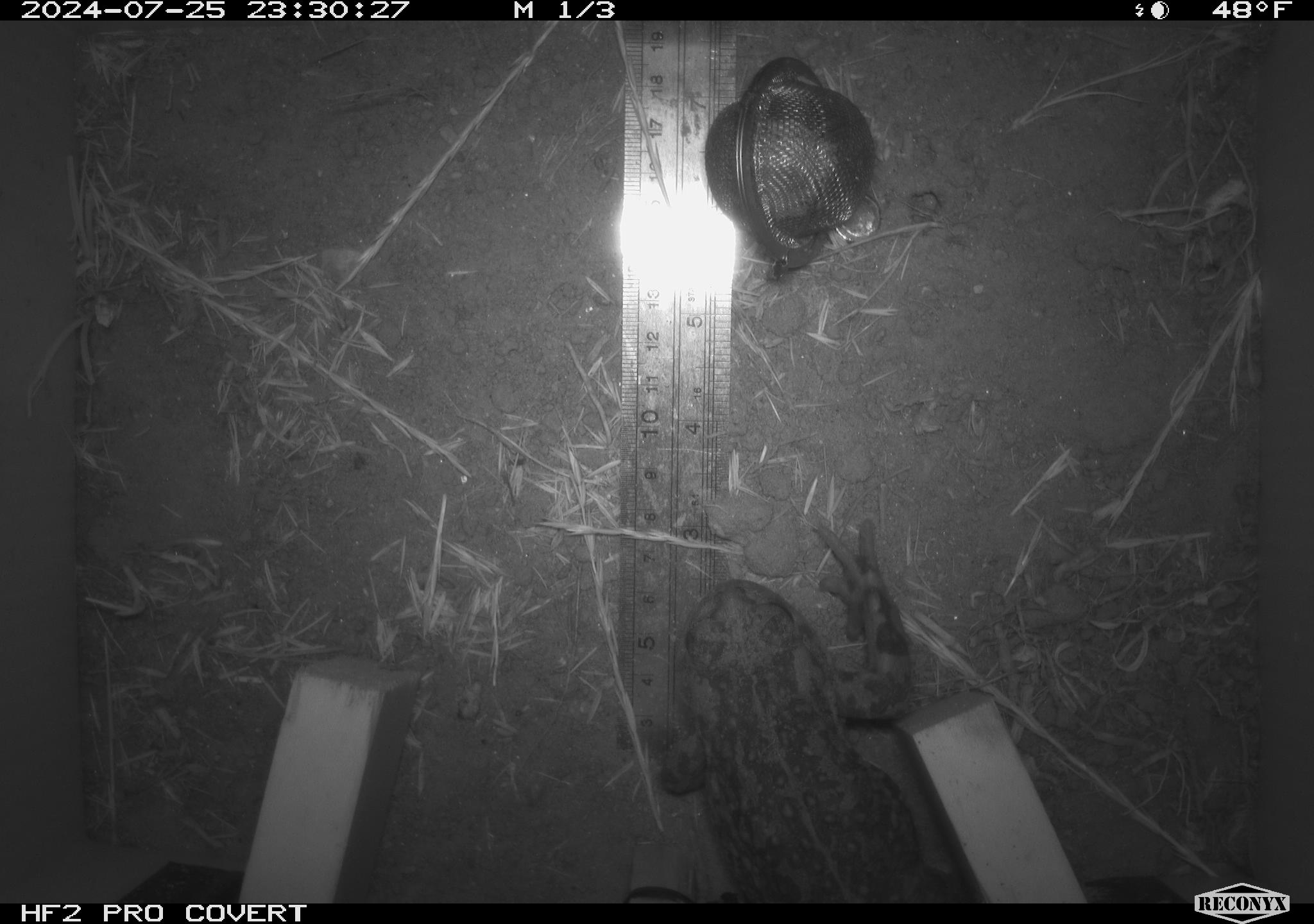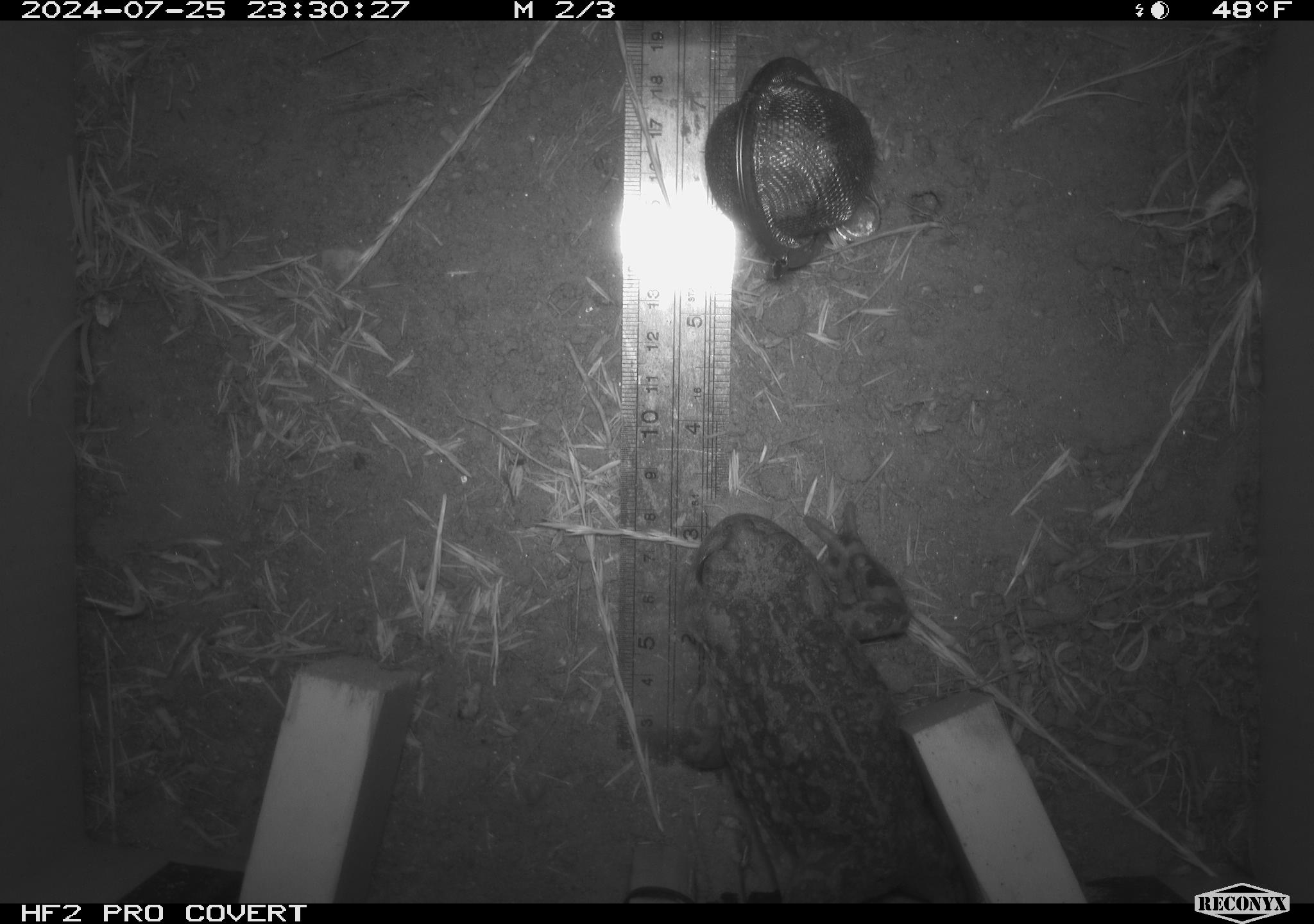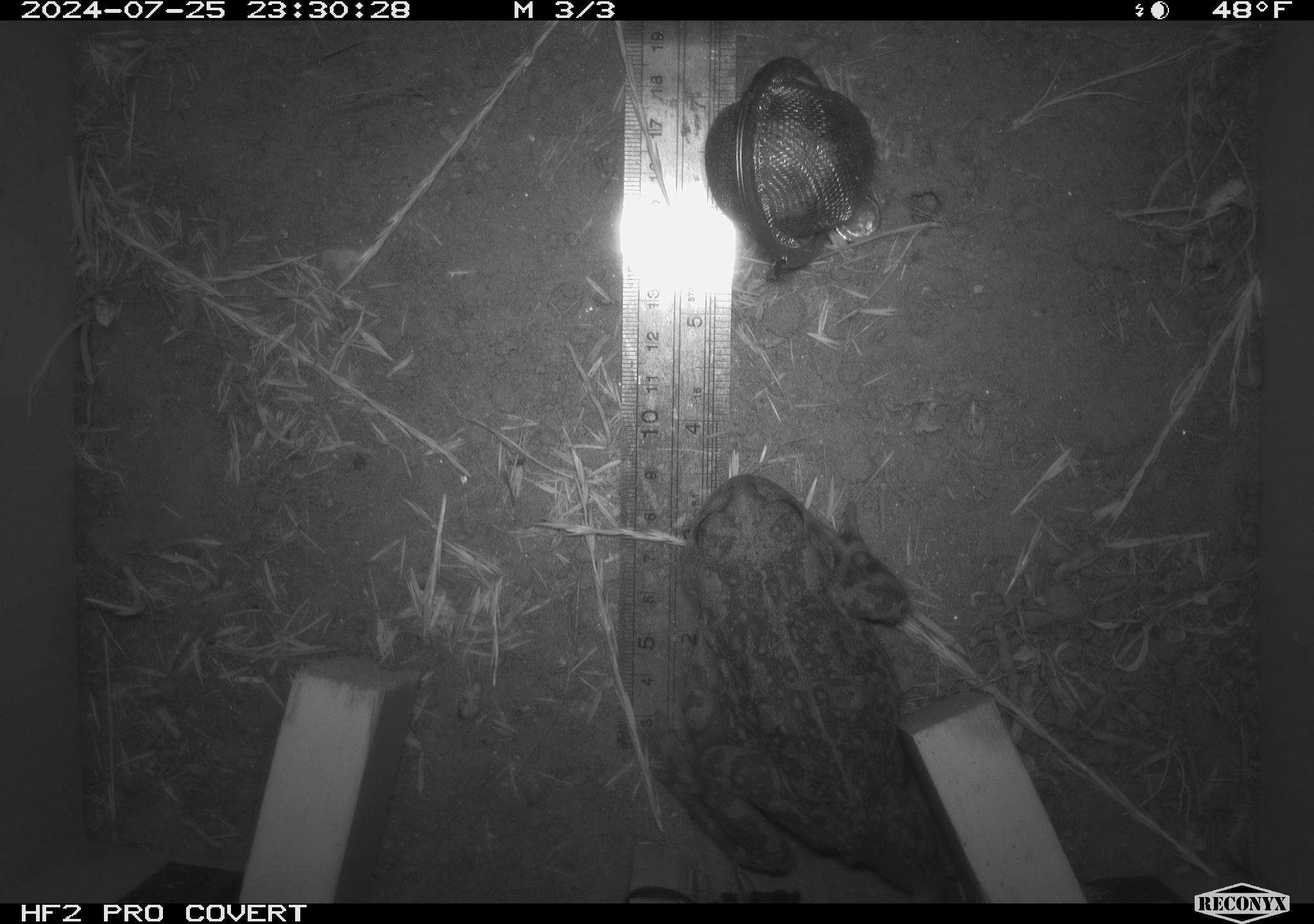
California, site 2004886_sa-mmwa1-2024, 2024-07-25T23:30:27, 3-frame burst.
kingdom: Animalia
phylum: Chordata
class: Amphibia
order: Anura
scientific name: Anura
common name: frogs